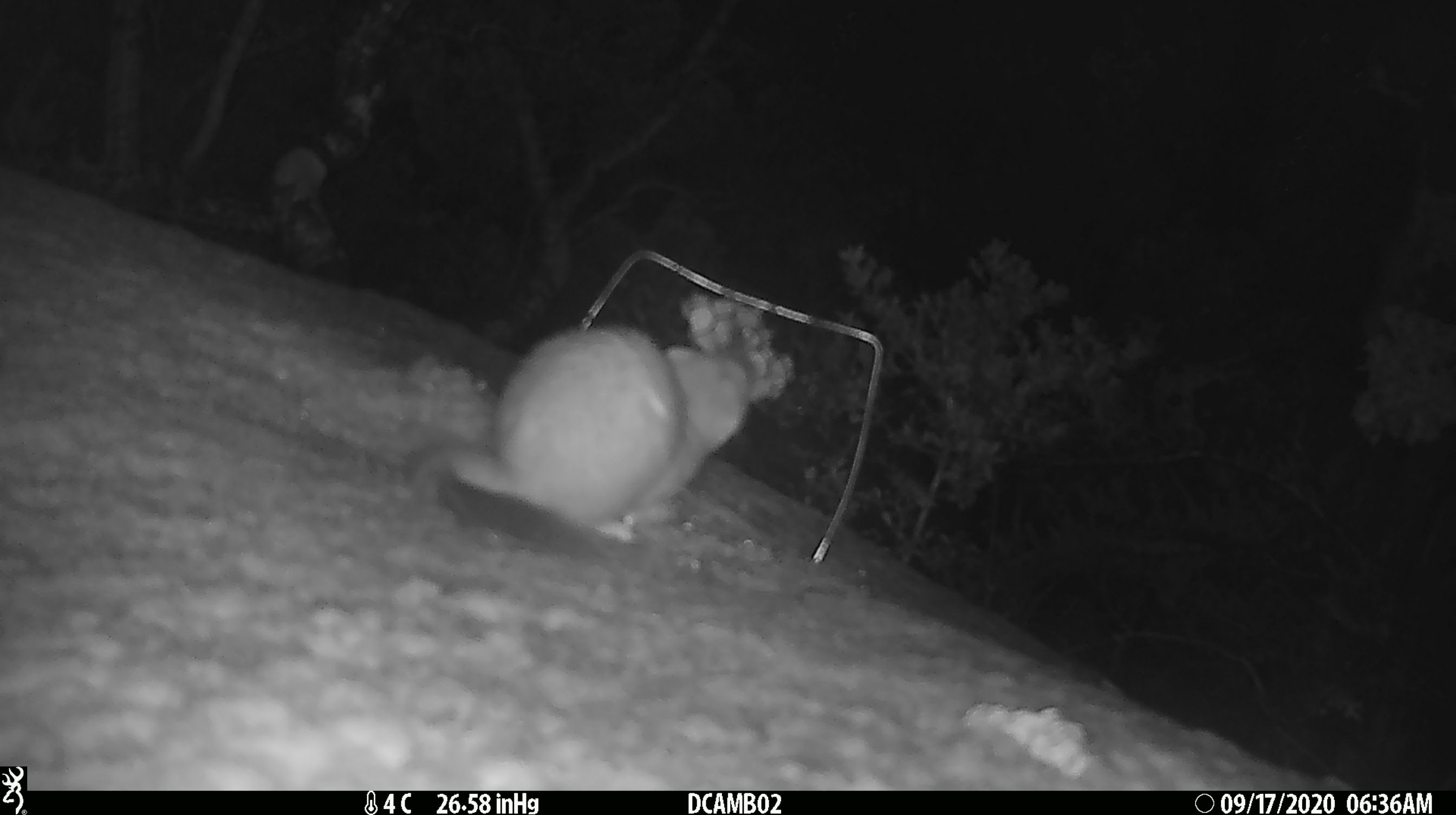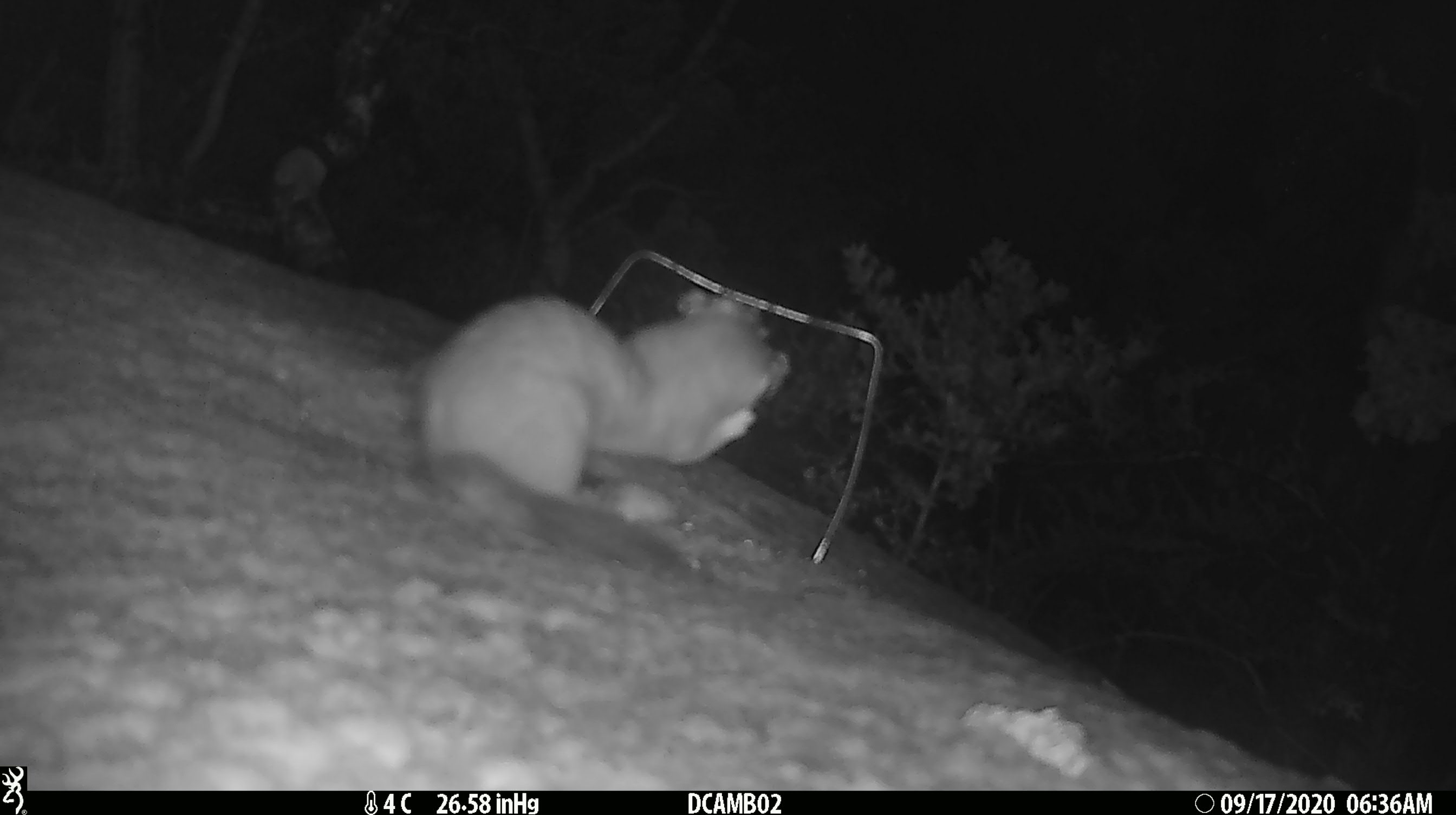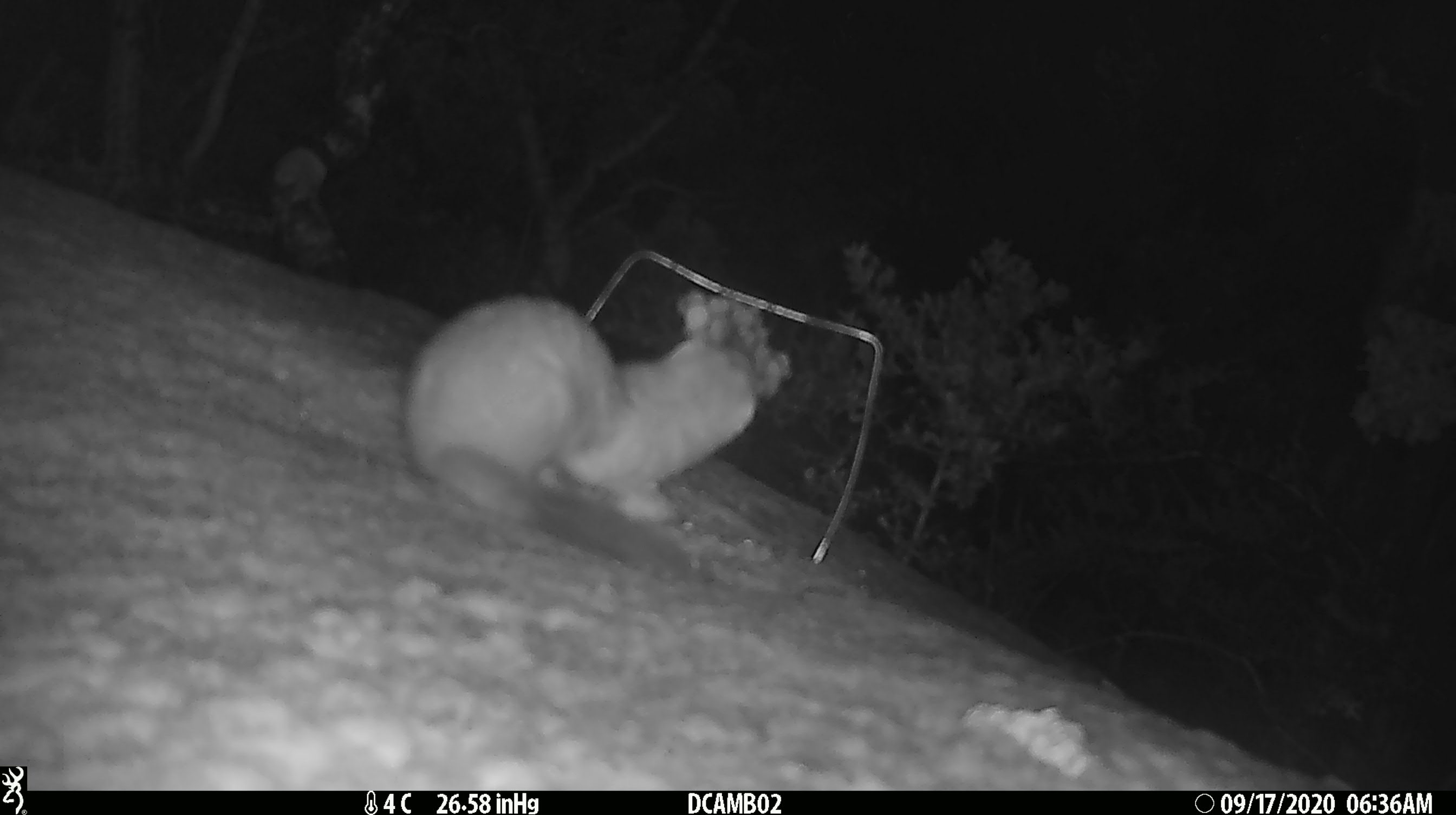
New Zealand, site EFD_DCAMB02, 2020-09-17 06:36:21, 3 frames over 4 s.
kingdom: Animalia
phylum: Chordata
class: Mammalia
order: Carnivora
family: Mustelidae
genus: Mustela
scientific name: Mustela erminea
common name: stoat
Stoat (Mustela erminea).